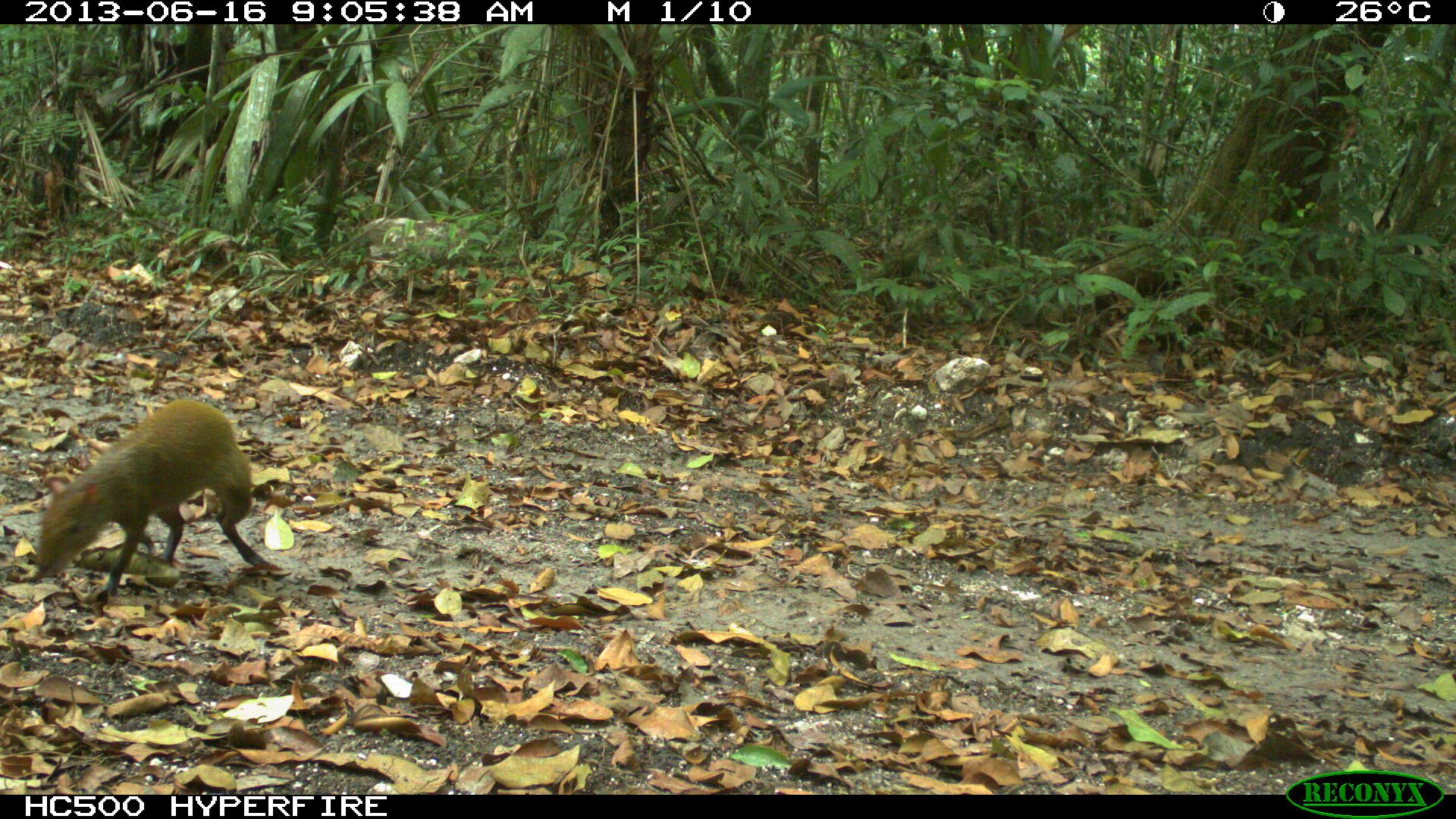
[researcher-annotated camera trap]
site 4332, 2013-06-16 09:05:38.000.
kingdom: Animalia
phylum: Chordata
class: Mammalia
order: Rodentia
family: Dasyproctidae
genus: Dasyprocta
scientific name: Dasyprocta punctata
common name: central american agouti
Dasyprocta punctata (central american agouti), count 1.